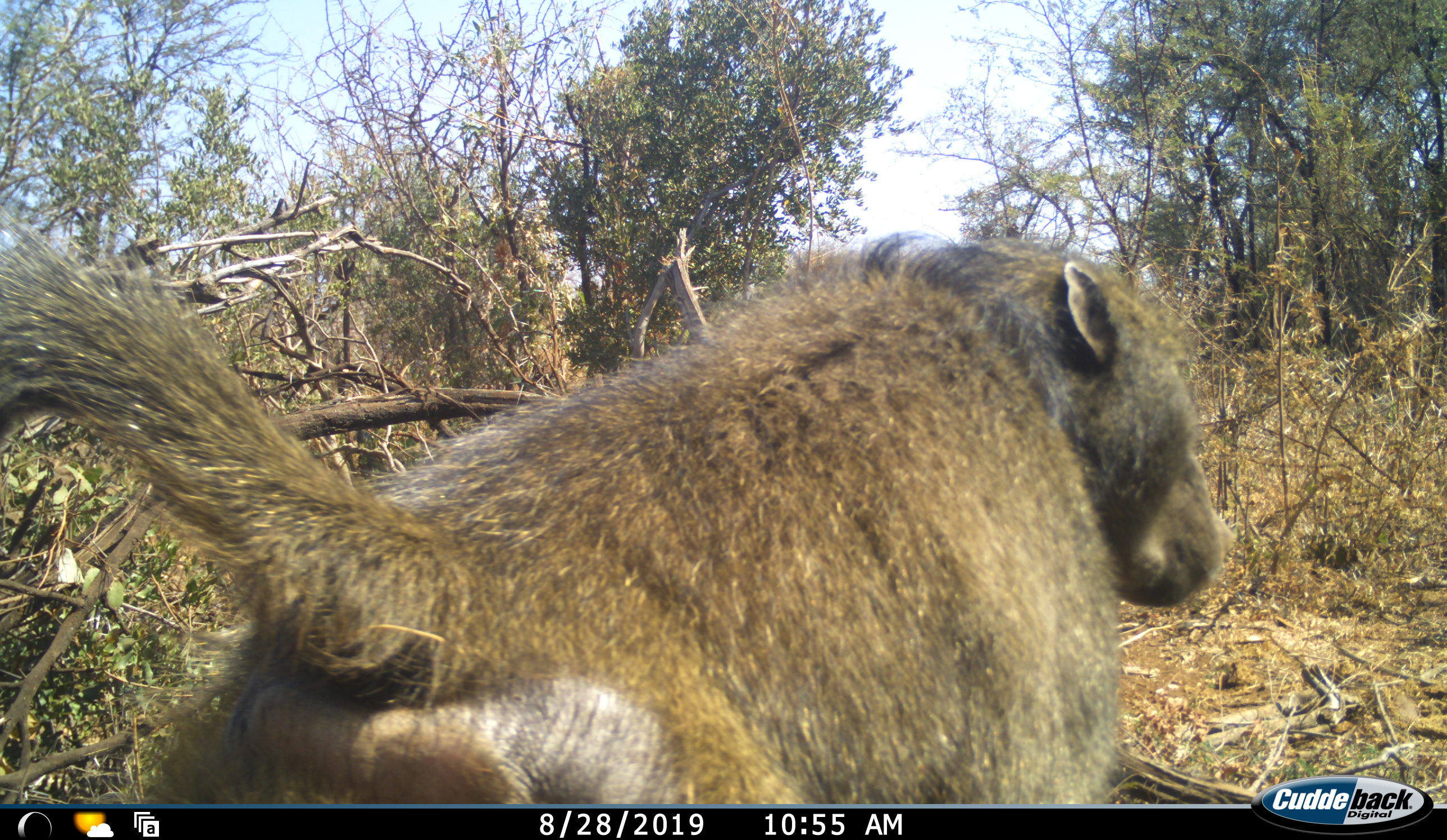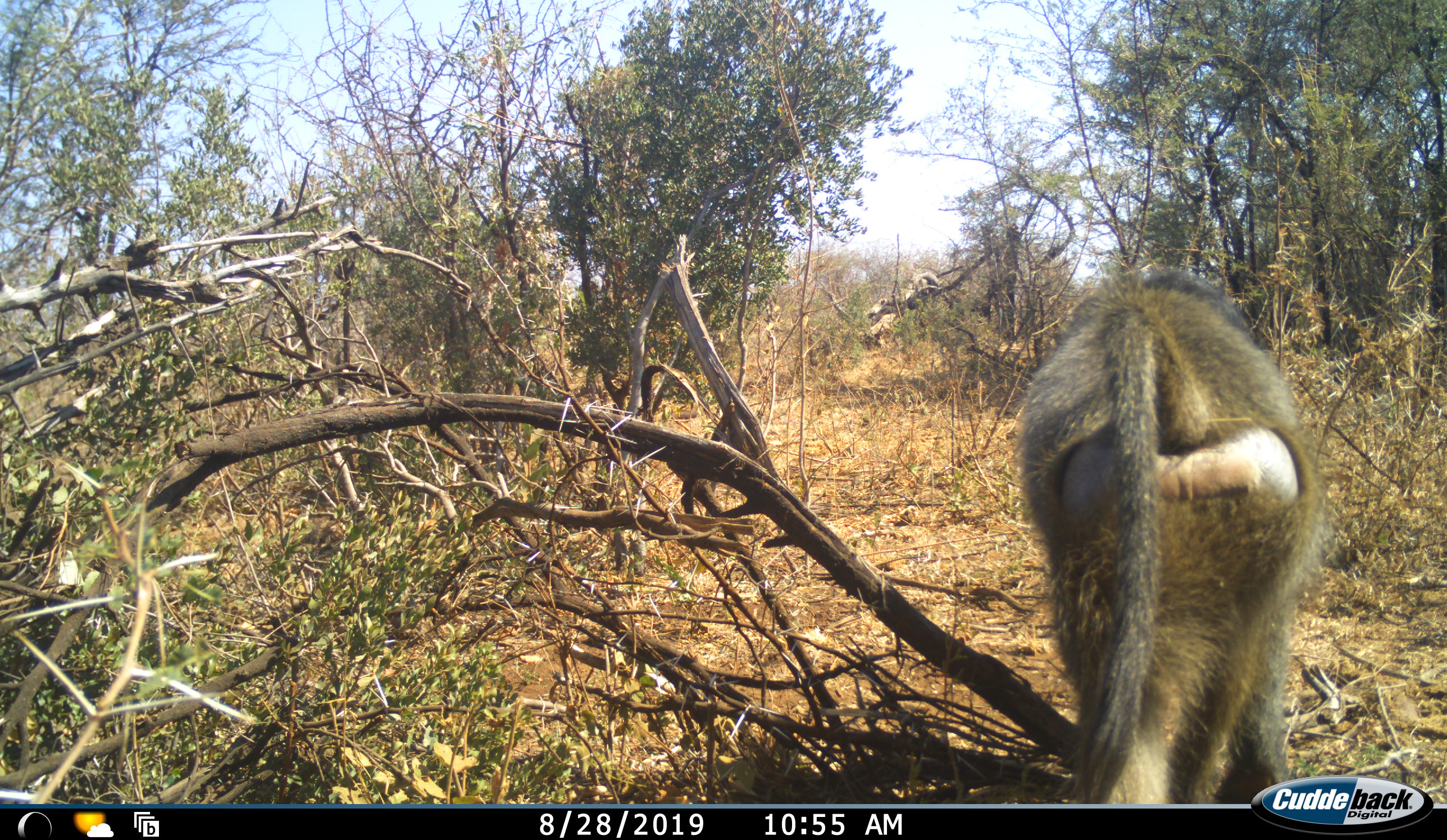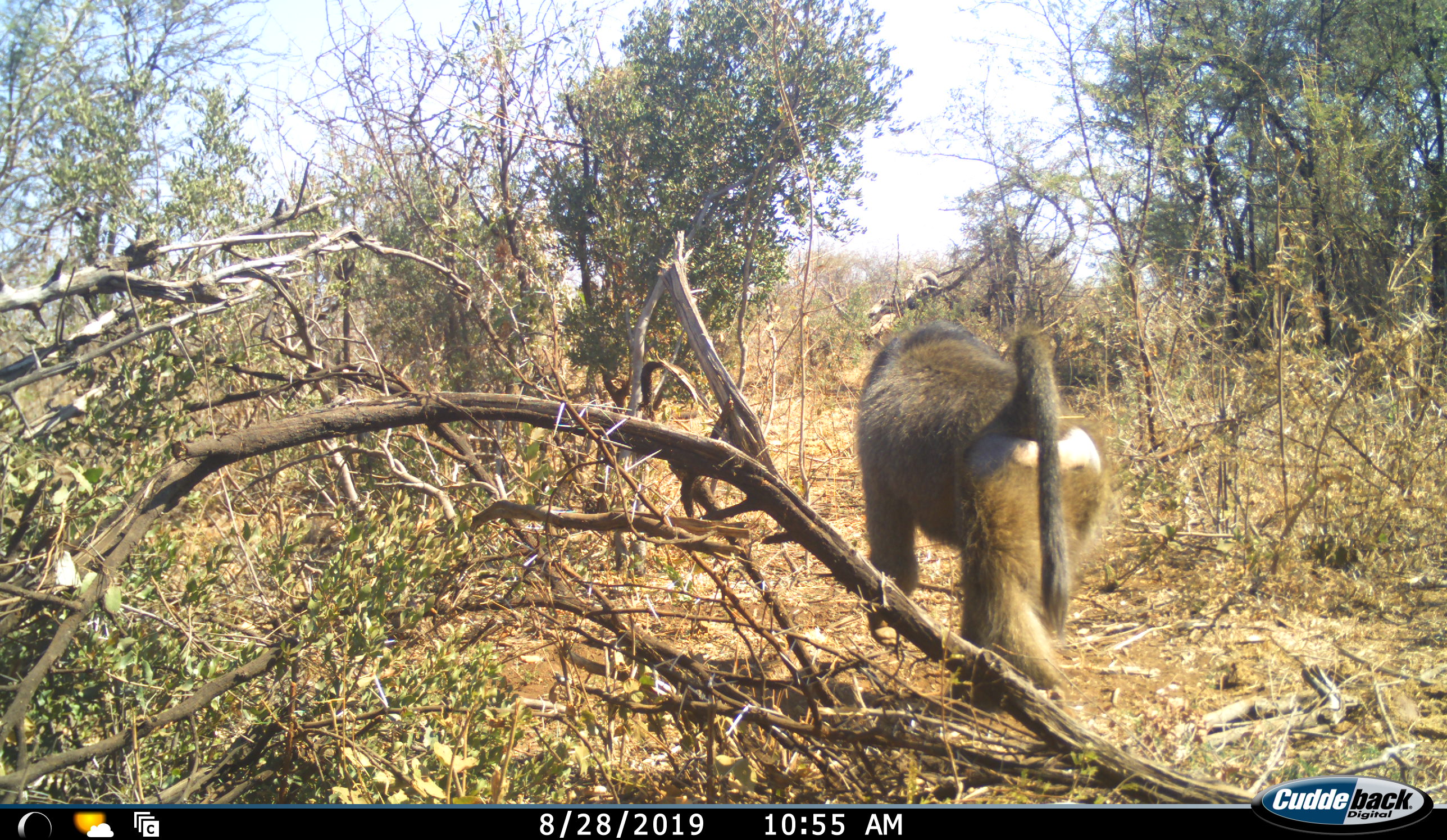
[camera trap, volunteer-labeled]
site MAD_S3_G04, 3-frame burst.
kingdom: Animalia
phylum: Chordata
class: Mammalia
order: Primates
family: Cercopithecidae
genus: Papio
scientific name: Papio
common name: baboon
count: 1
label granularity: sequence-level